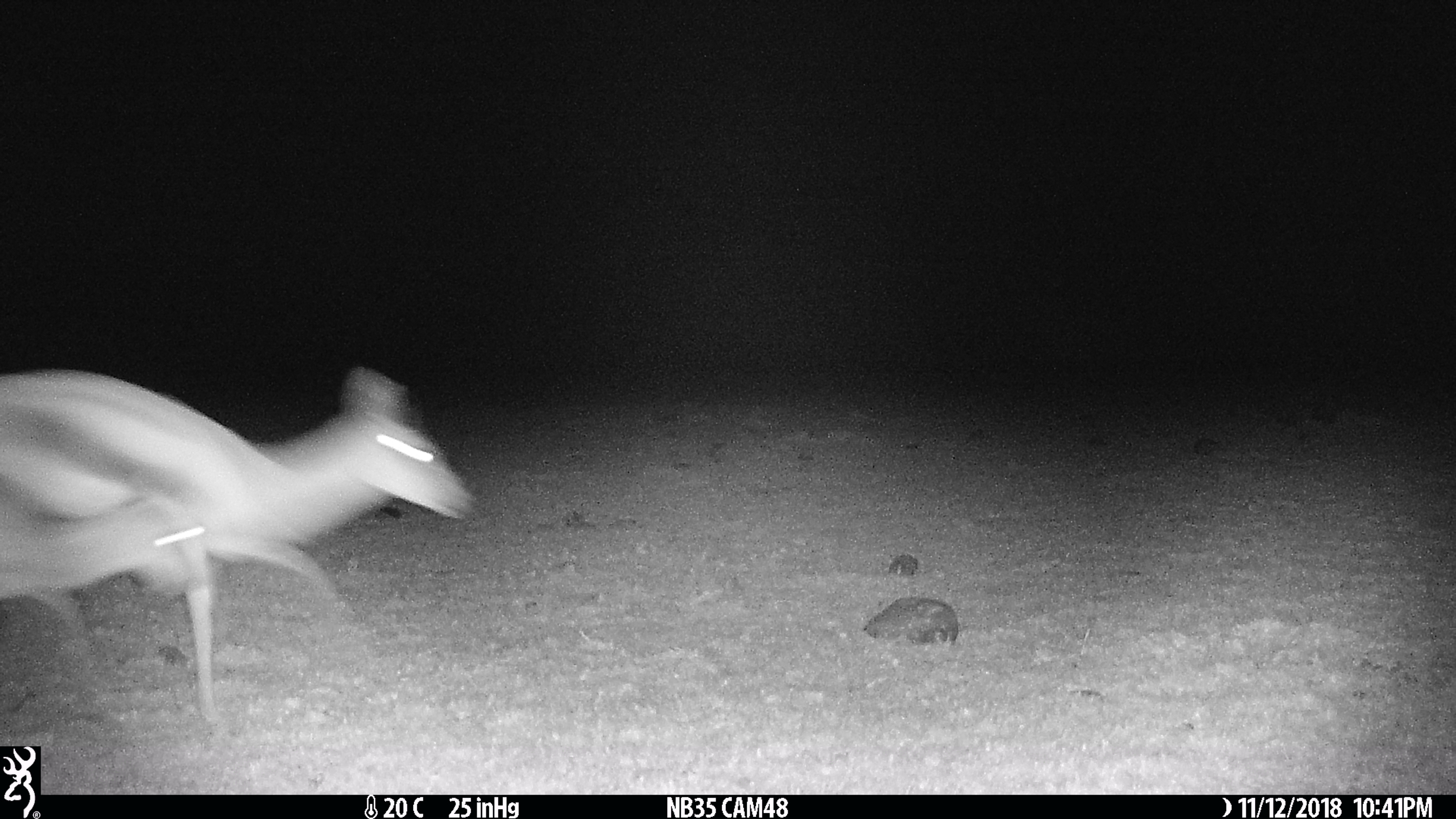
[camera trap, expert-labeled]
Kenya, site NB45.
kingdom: Animalia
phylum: Chordata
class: Mammalia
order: Artiodactyla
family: Bovidae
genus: Eudorcas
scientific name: Eudorcas thomsonii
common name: thomon's gazelle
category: gazelle thomsons